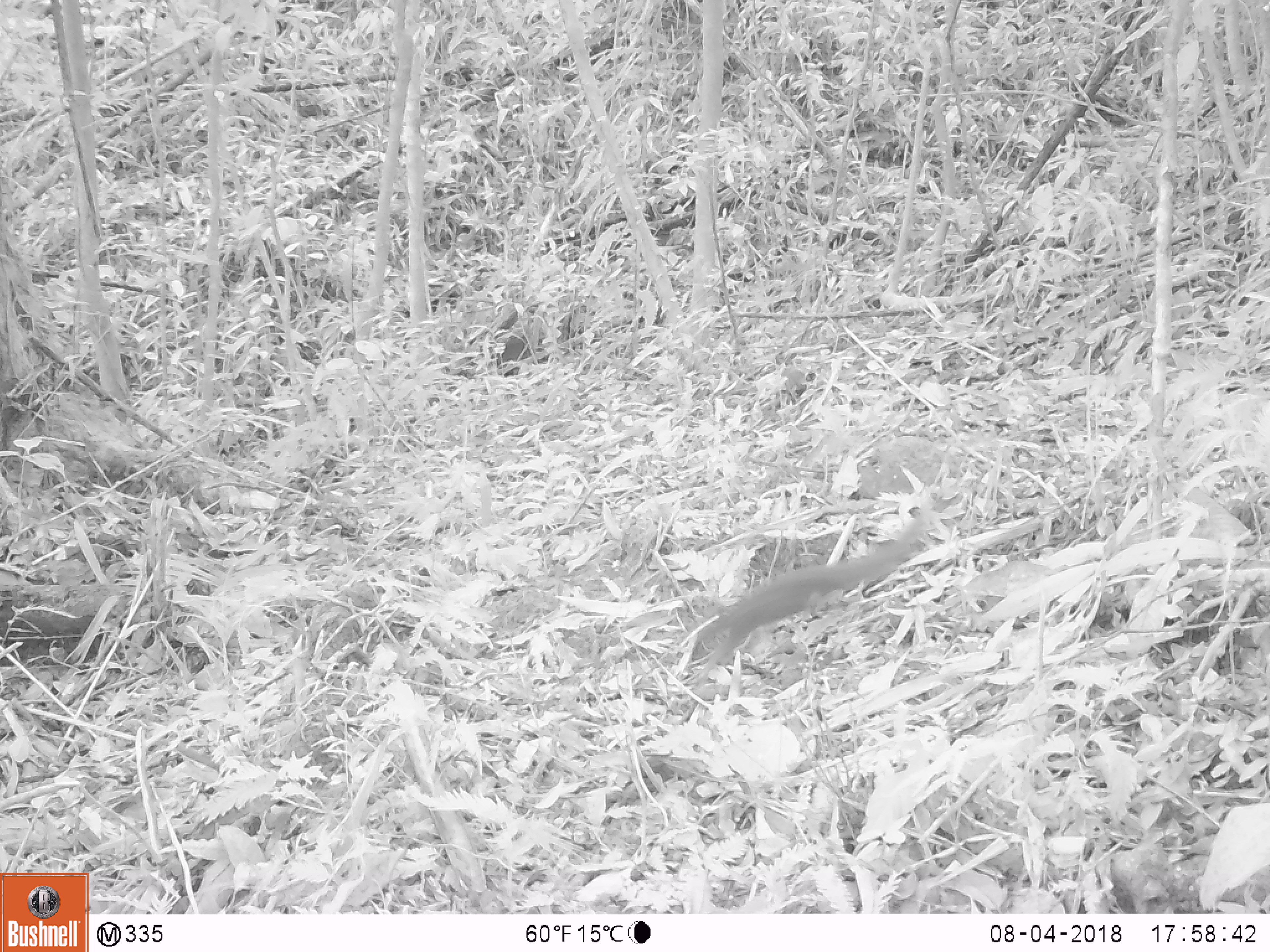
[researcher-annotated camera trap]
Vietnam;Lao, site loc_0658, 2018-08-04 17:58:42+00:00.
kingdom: Animalia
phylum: Chordata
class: Mammalia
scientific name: Mammalia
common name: mammal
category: unidentified small mammal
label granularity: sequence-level